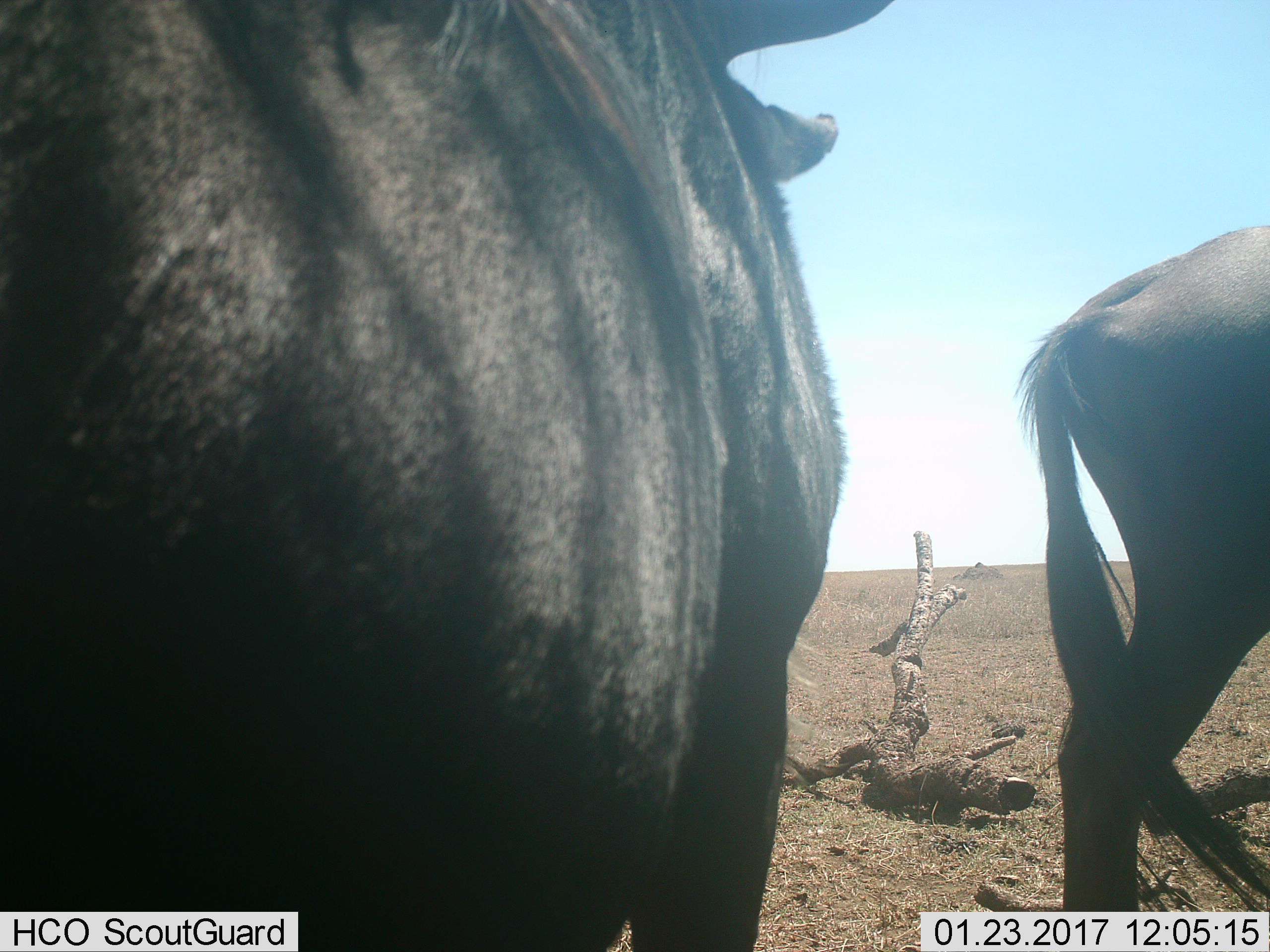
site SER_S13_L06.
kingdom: Animalia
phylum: Chordata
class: Mammalia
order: Artiodactyla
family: Bovidae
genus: Connochaetes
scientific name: Connochaetes taurinus taurinus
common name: blue wildebeest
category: wildebeestblue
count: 2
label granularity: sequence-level